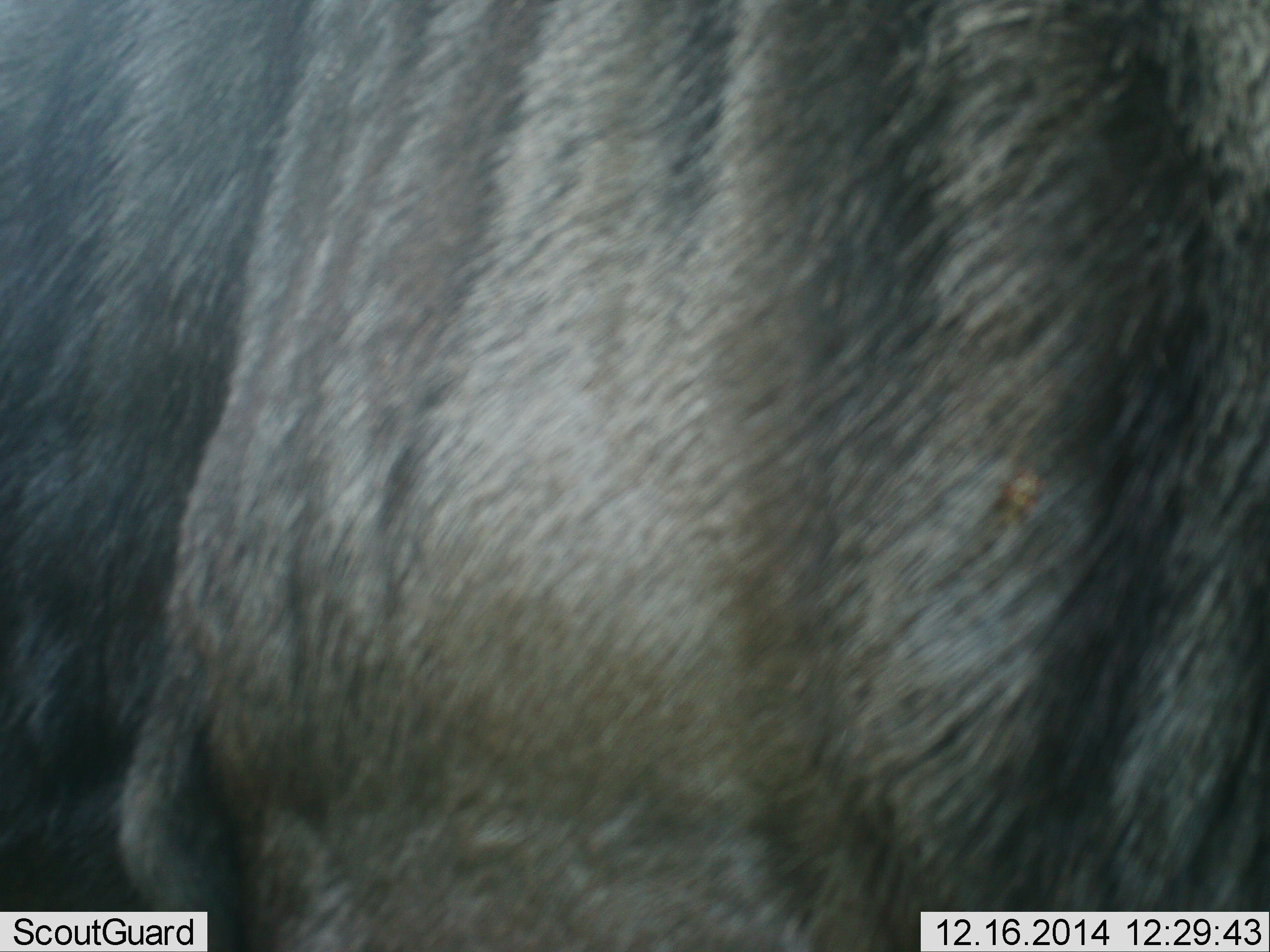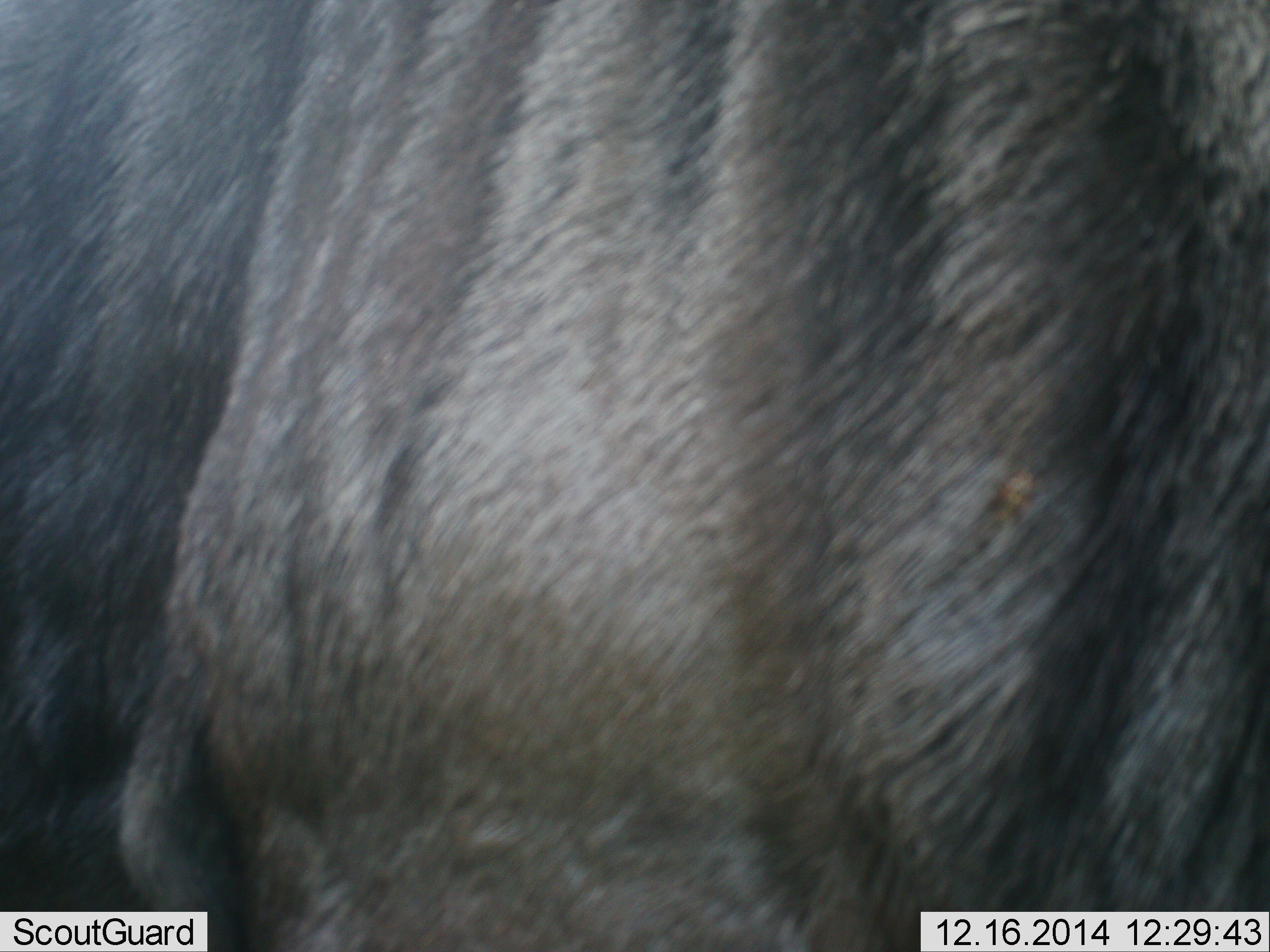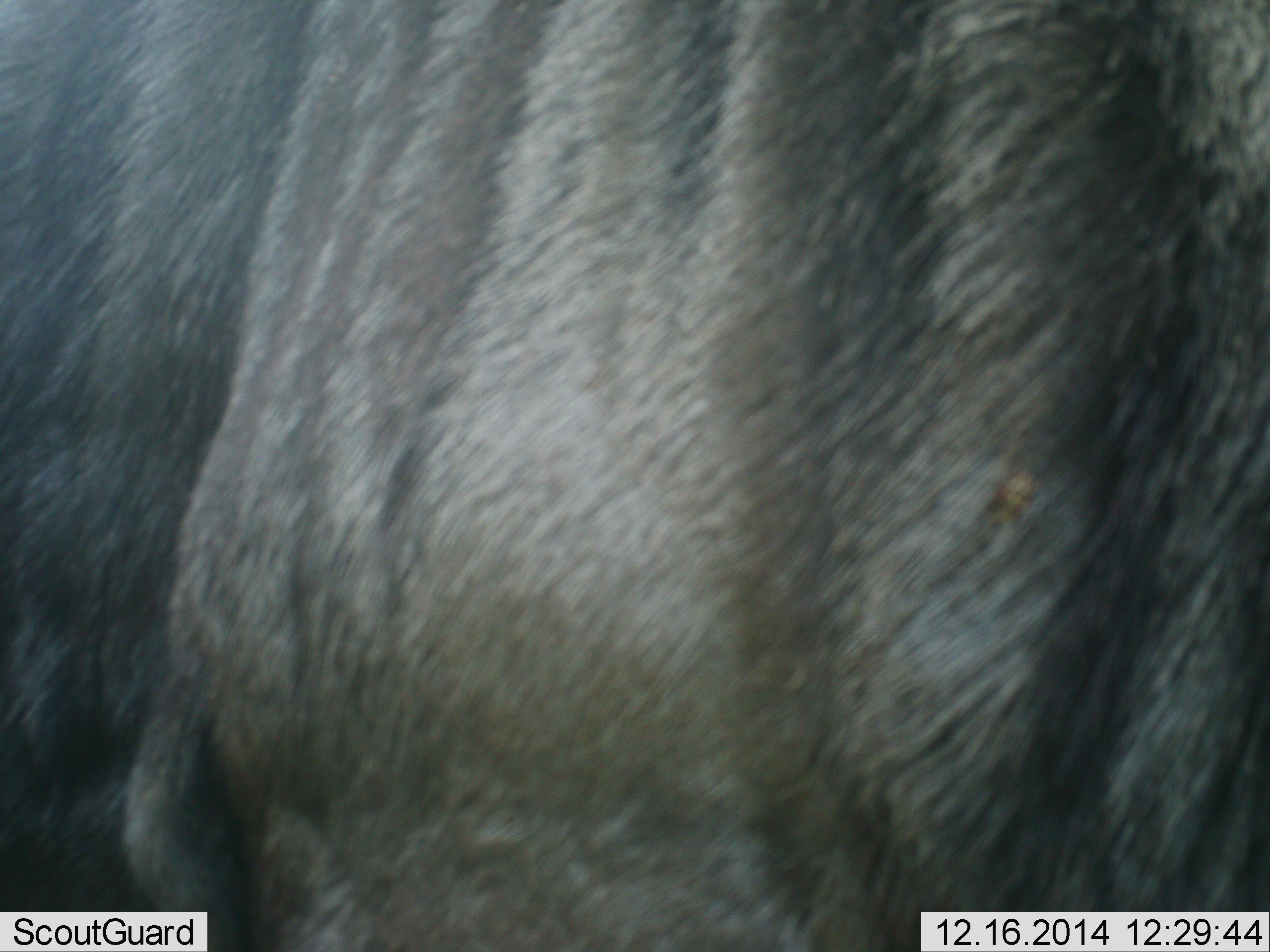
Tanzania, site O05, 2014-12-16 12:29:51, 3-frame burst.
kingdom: Animalia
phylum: Chordata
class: Mammalia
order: Artiodactyla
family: Bovidae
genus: Connochaetes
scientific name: Connochaetes taurinus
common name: blue wildebeest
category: wildebeest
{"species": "wildebeest (blue wildebeest) (Connochaetes taurinus)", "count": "1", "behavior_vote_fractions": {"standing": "100%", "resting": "0%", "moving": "10%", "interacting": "0%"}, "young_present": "0%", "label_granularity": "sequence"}